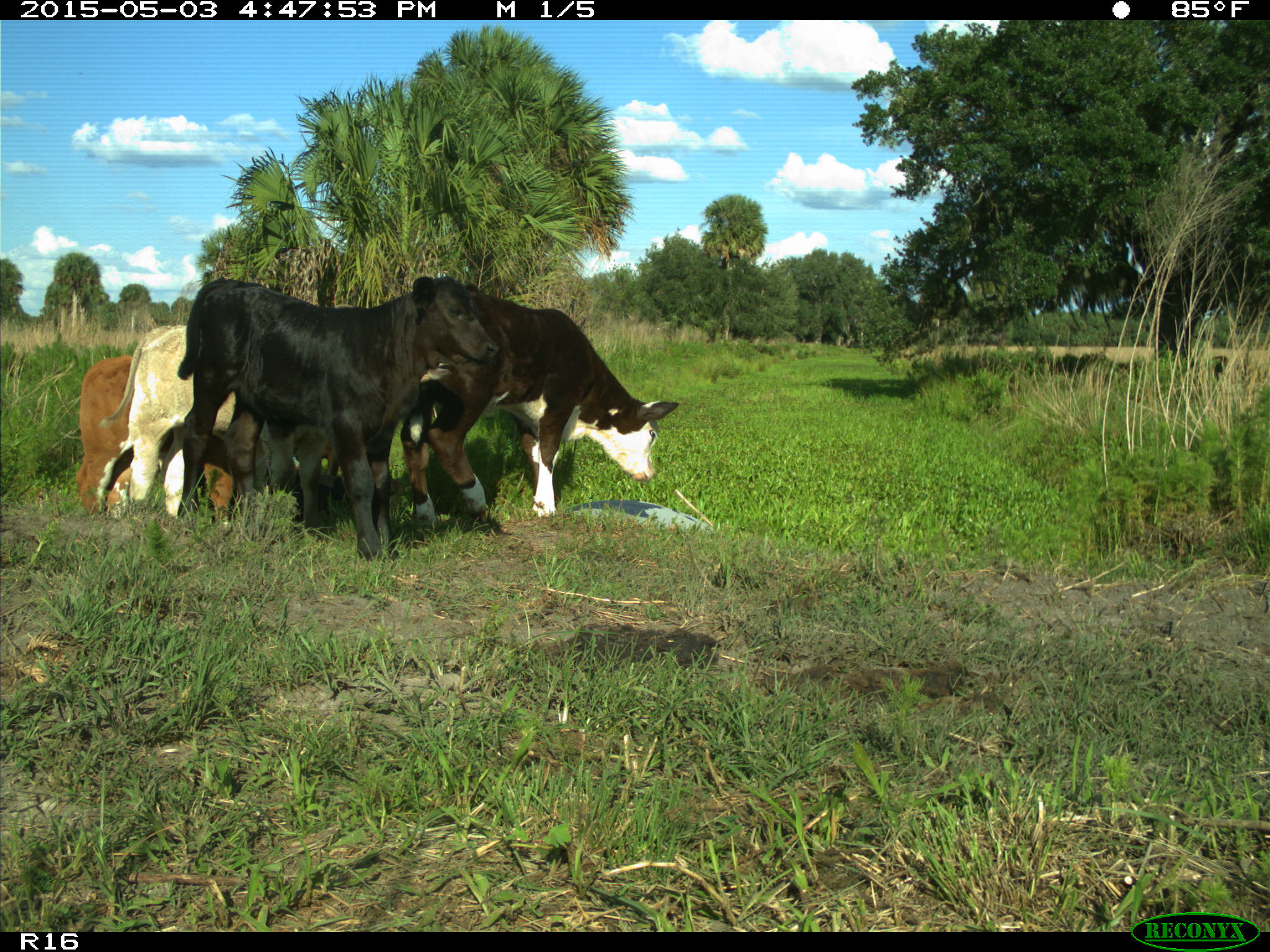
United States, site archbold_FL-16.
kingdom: Animalia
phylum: Chordata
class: Mammalia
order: Artiodactyla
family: Bovidae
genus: Bos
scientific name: Bos taurus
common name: domestic cow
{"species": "Bos taurus (domestic cow)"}